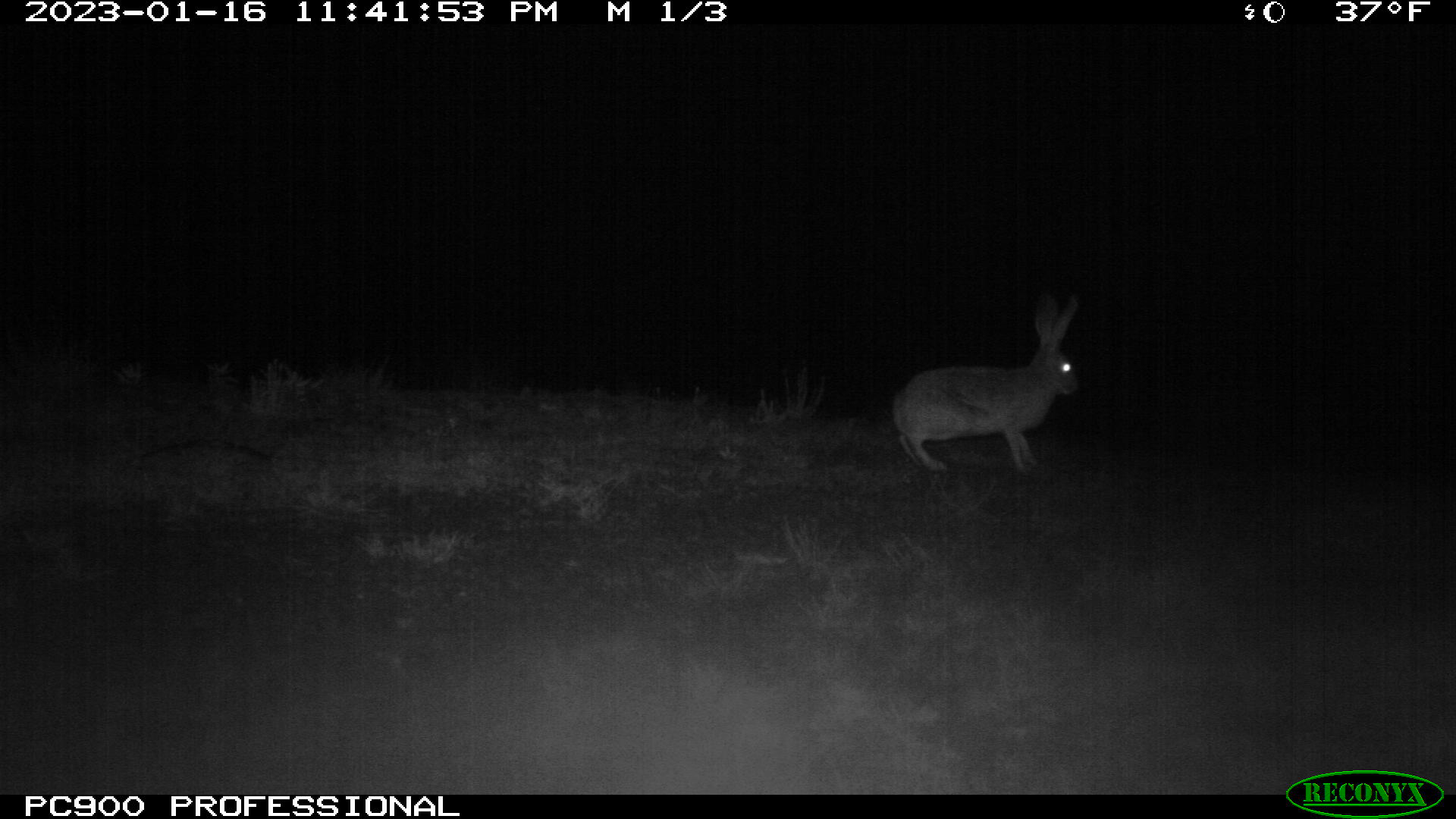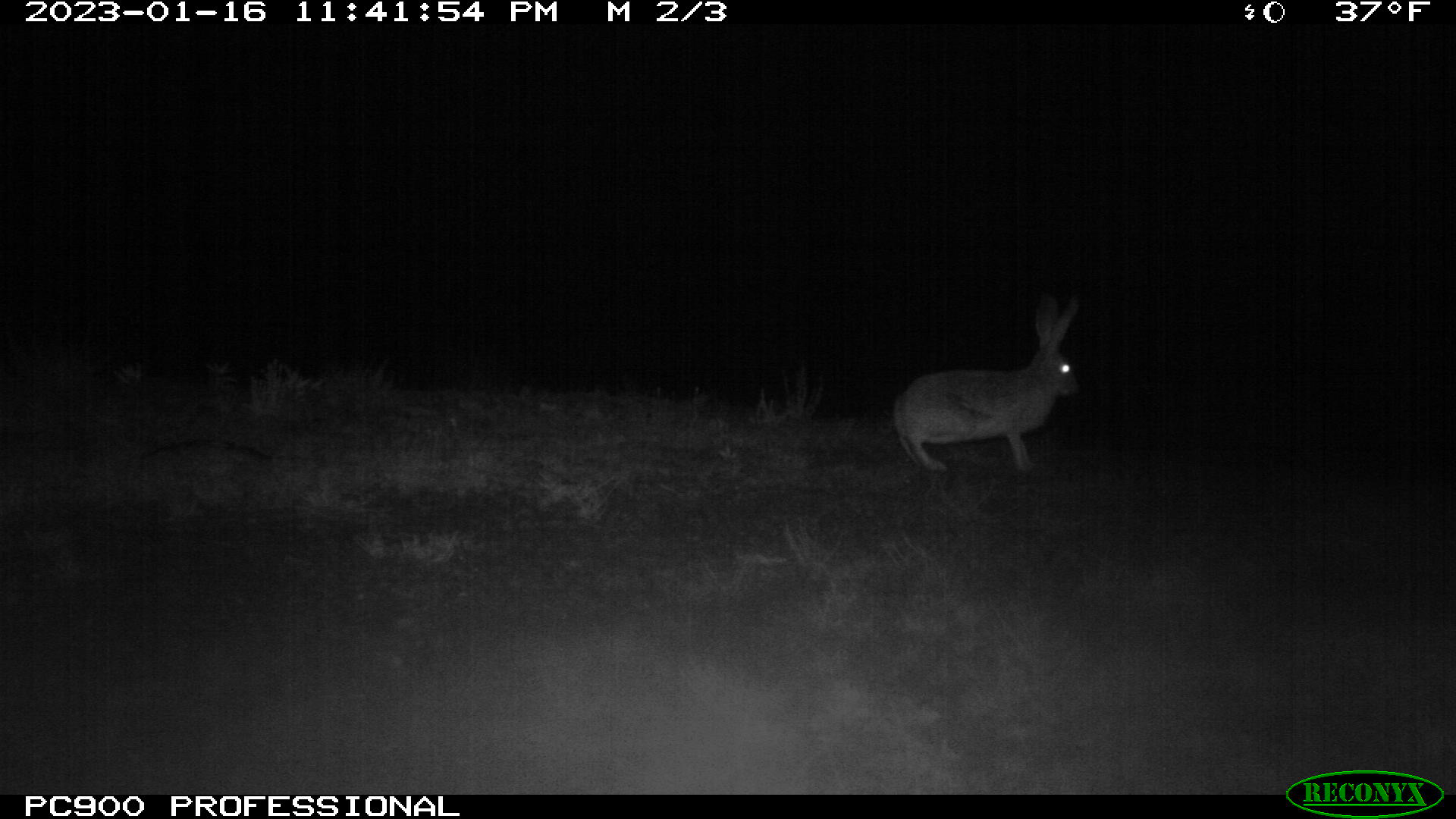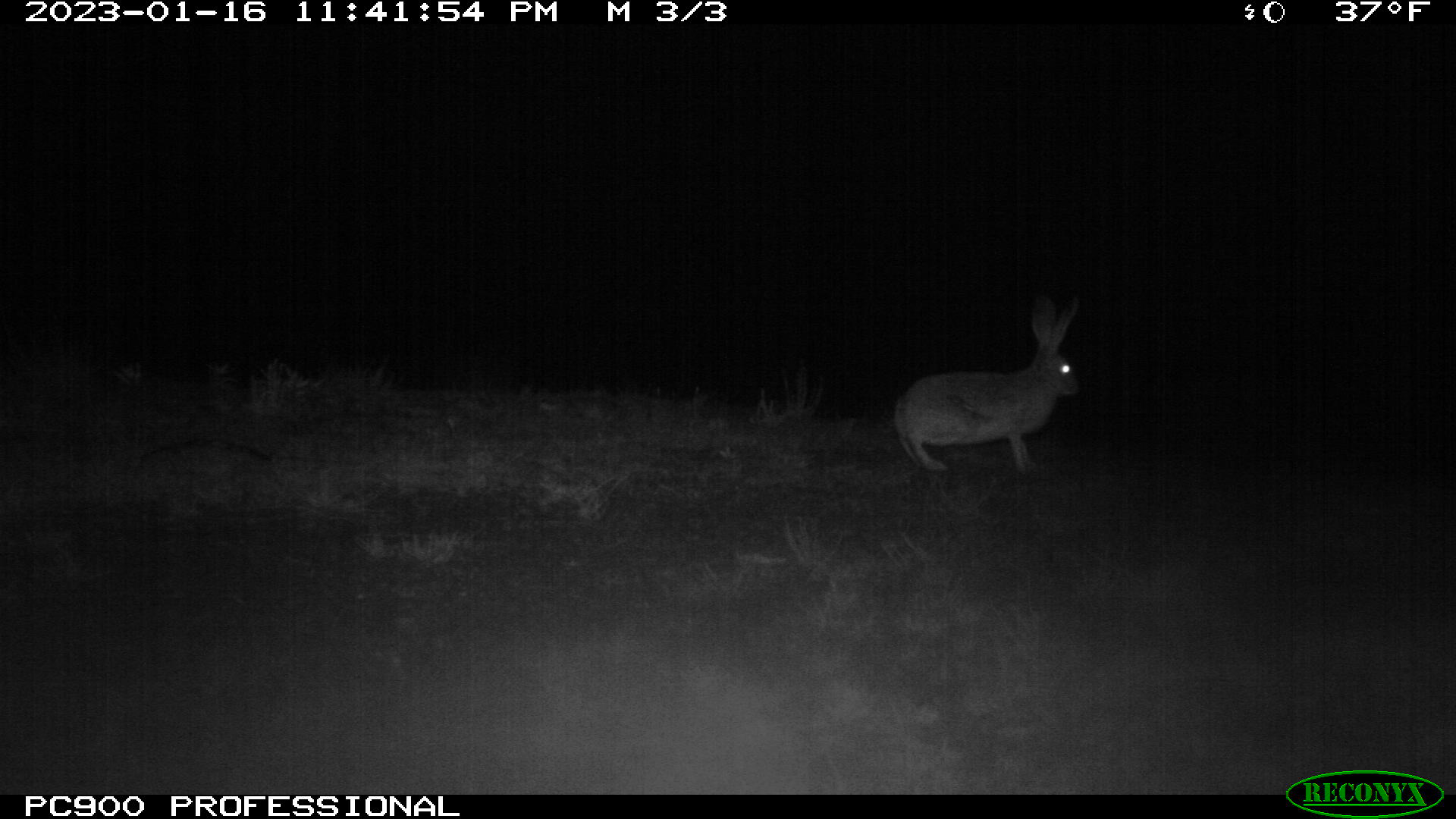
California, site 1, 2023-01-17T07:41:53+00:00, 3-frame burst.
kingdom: Animalia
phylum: Chordata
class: Mammalia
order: Lagomorpha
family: Leporidae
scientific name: Leporidae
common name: rabbit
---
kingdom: Animalia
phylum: Chordata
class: Mammalia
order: Lagomorpha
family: Leporidae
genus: Lepus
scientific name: Lepus californicus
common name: black-tailed jackrabbit